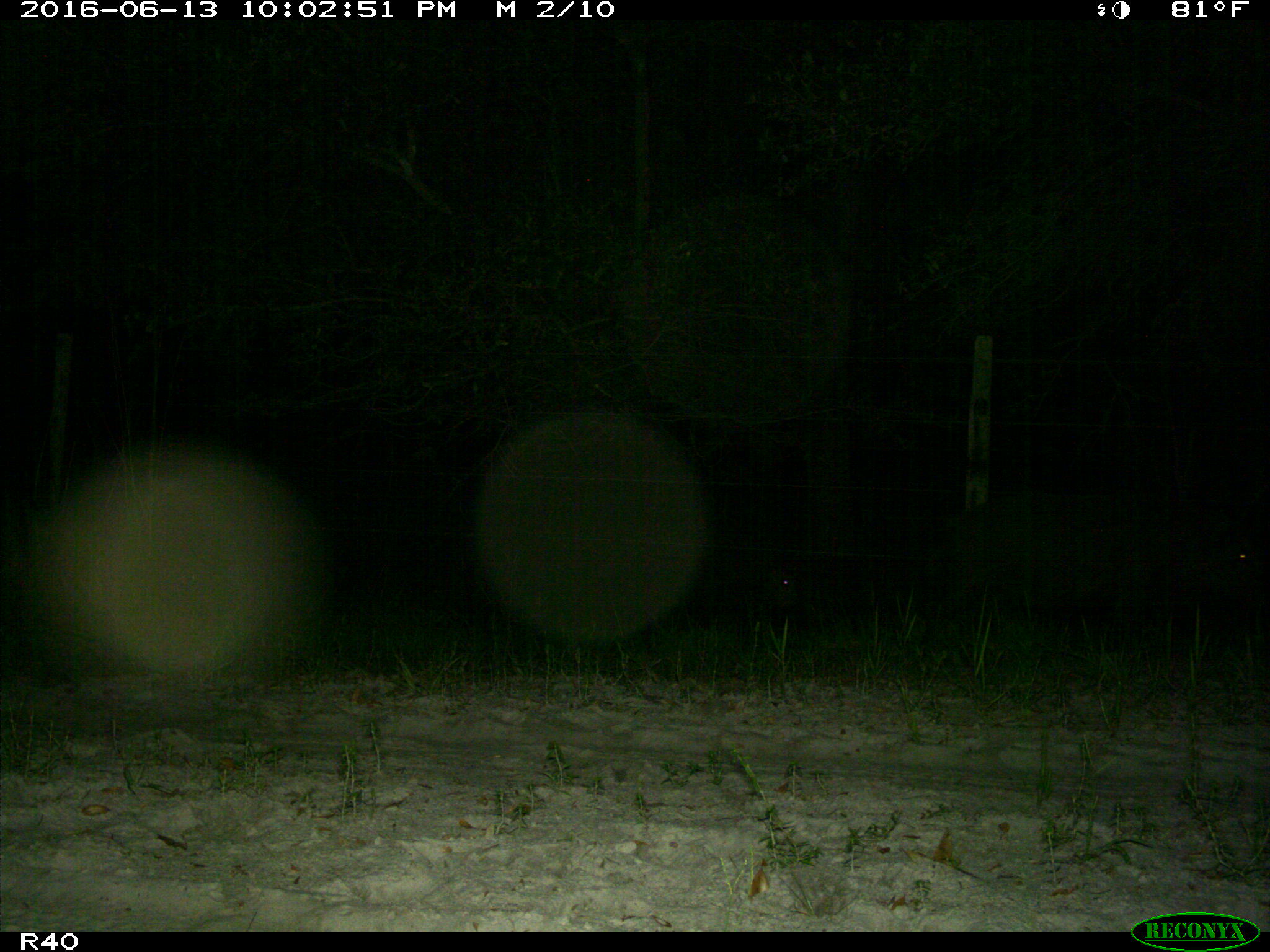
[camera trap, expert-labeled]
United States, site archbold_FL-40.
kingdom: Animalia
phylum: Chordata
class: Mammalia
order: Artiodactyla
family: Suidae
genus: Sus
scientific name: Sus scrofa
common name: wild boar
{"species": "Sus scrofa (wild boar)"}